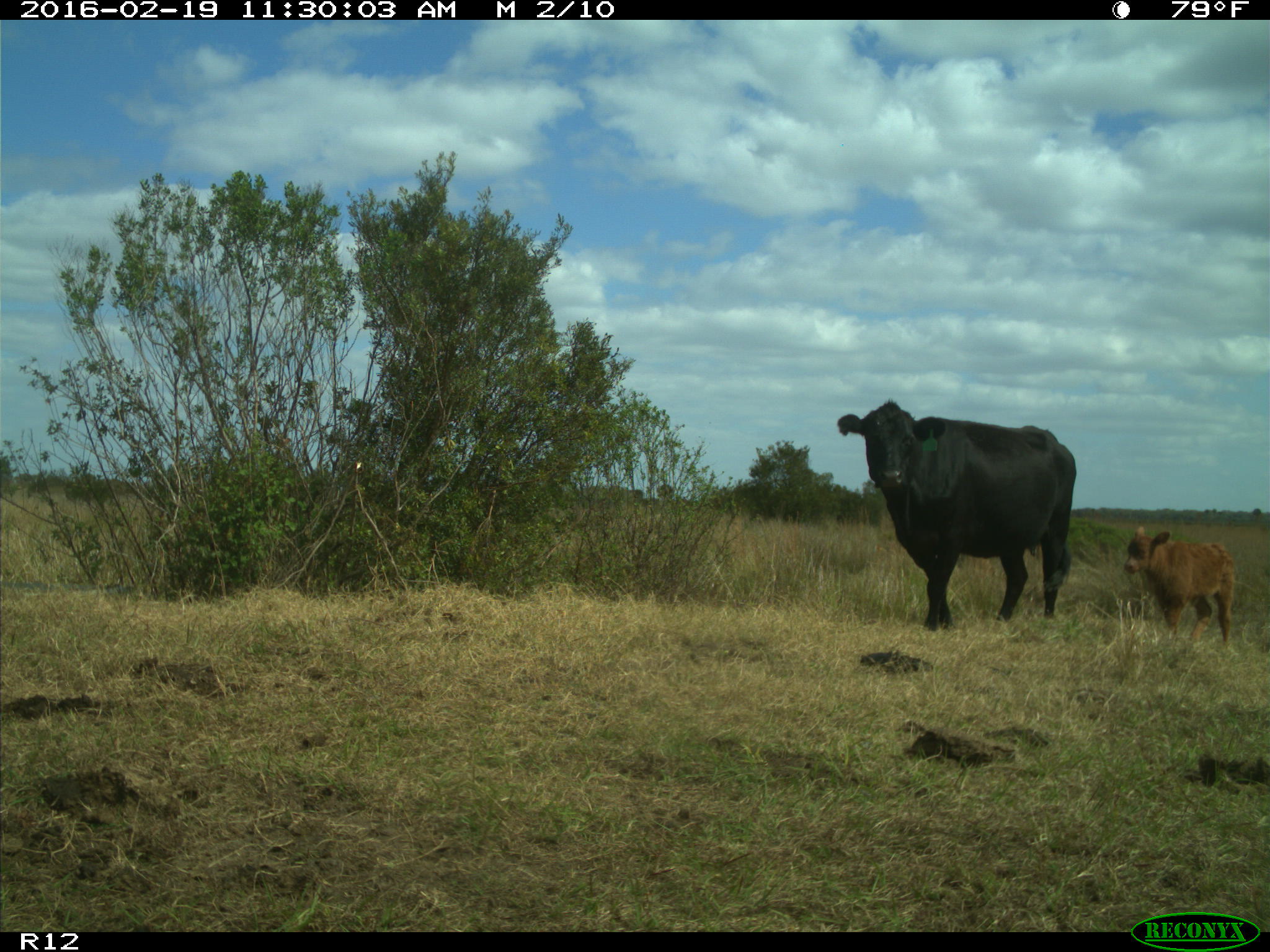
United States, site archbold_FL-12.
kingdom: Animalia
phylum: Chordata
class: Mammalia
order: Artiodactyla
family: Bovidae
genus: Bos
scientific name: Bos taurus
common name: domestic cow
Bos taurus (domestic cow).